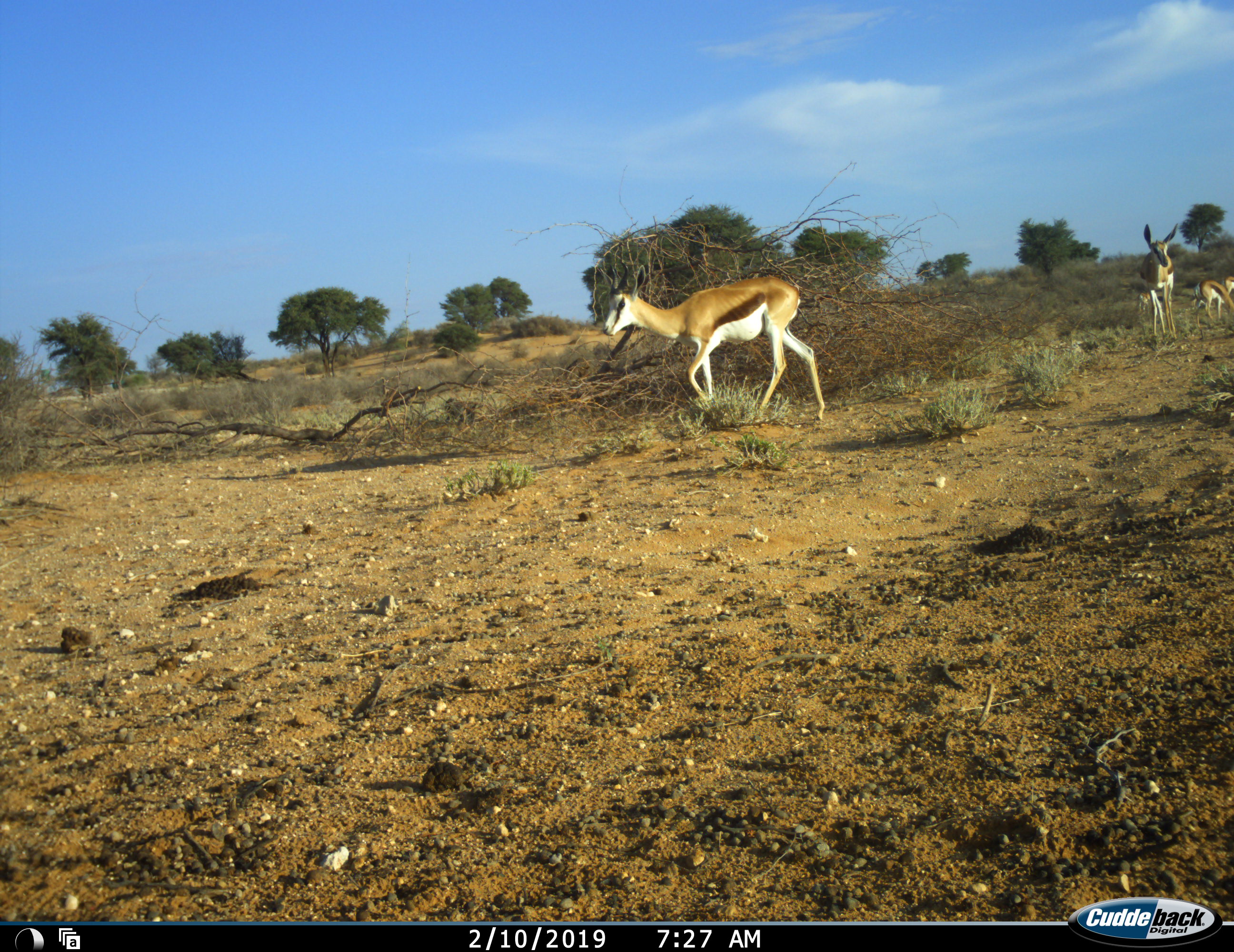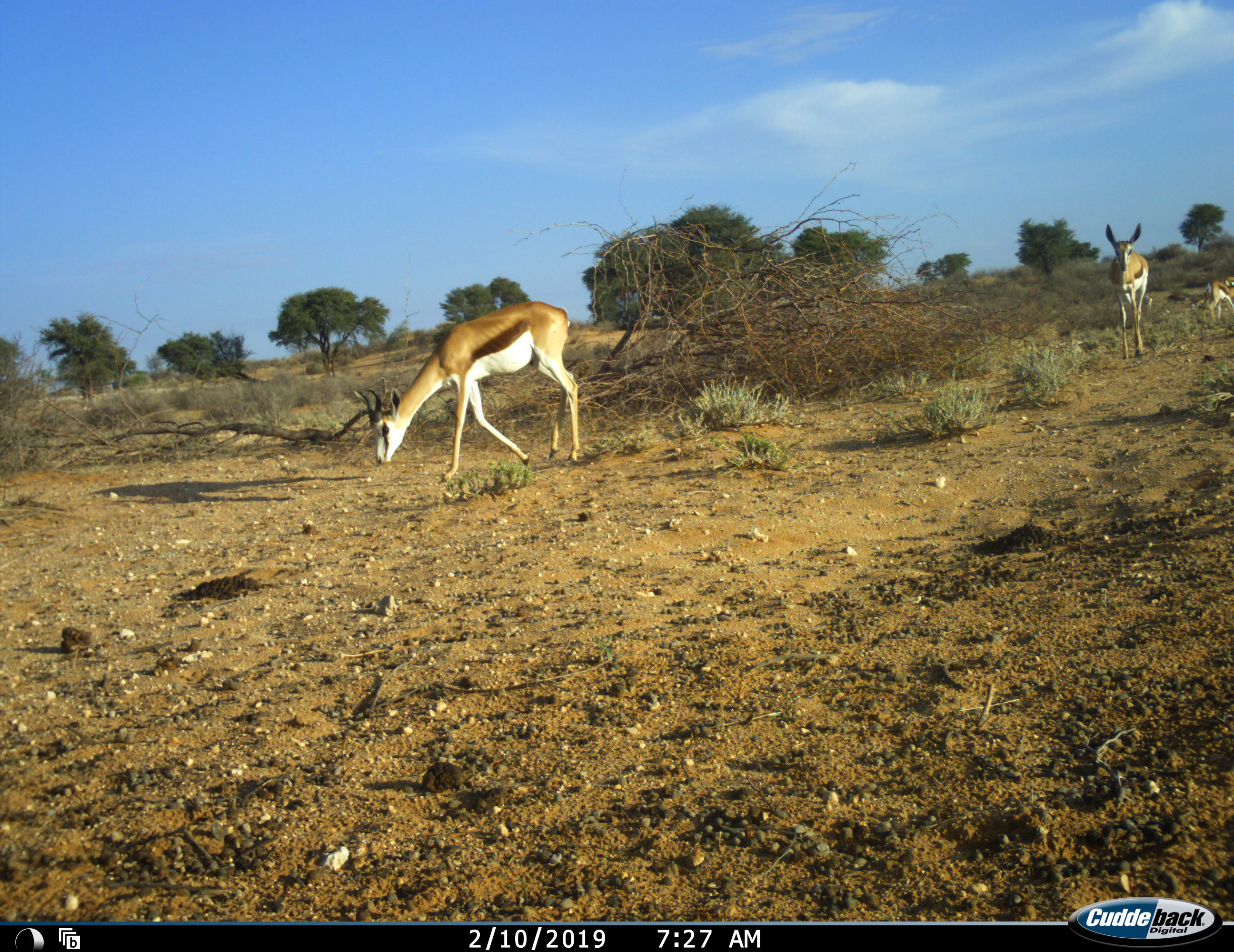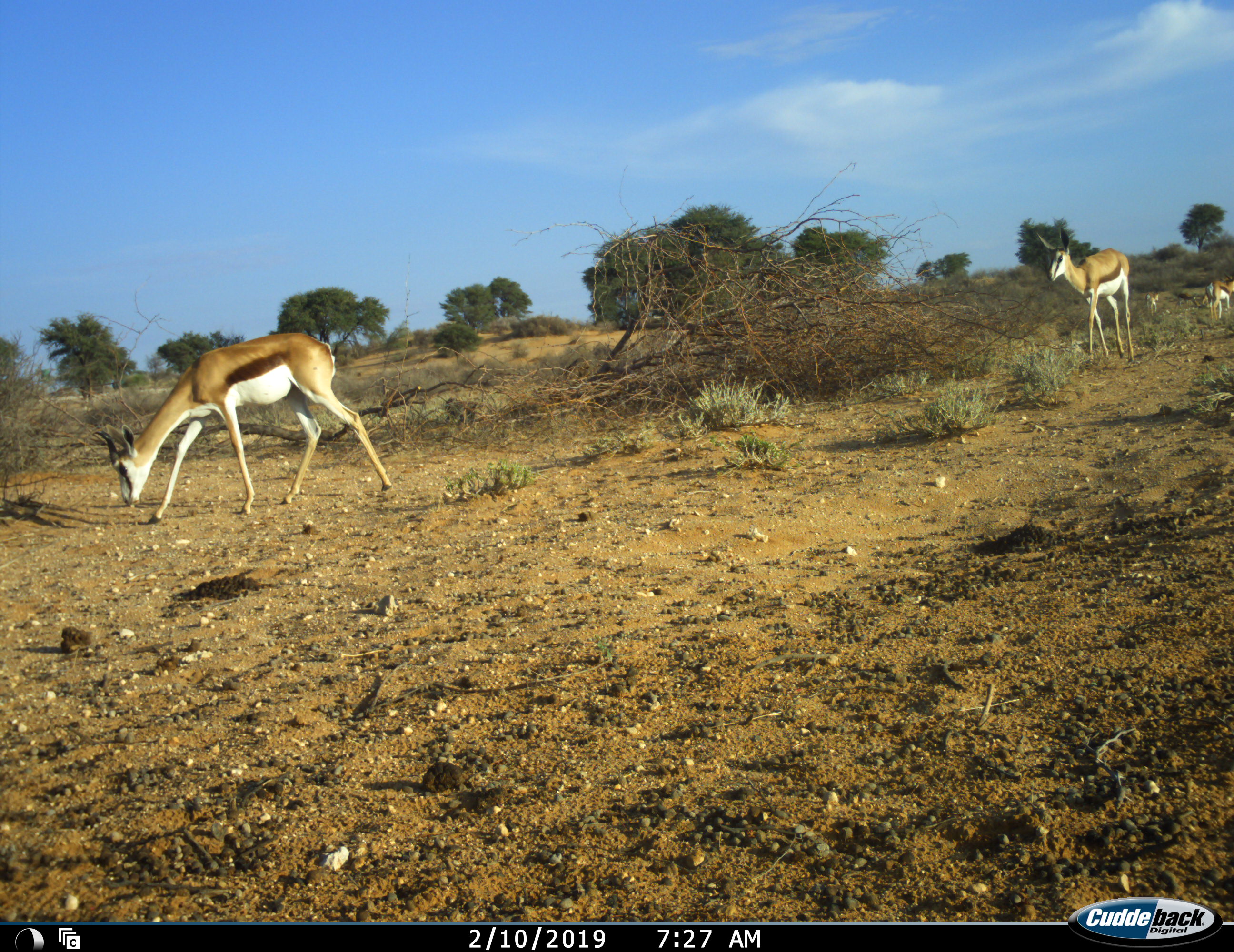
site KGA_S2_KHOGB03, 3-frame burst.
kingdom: Animalia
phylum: Chordata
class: Mammalia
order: Artiodactyla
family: Bovidae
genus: Antidorcas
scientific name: Antidorcas marsupialis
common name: springbok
Springbok (Antidorcas marsupialis), count 4. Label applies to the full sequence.